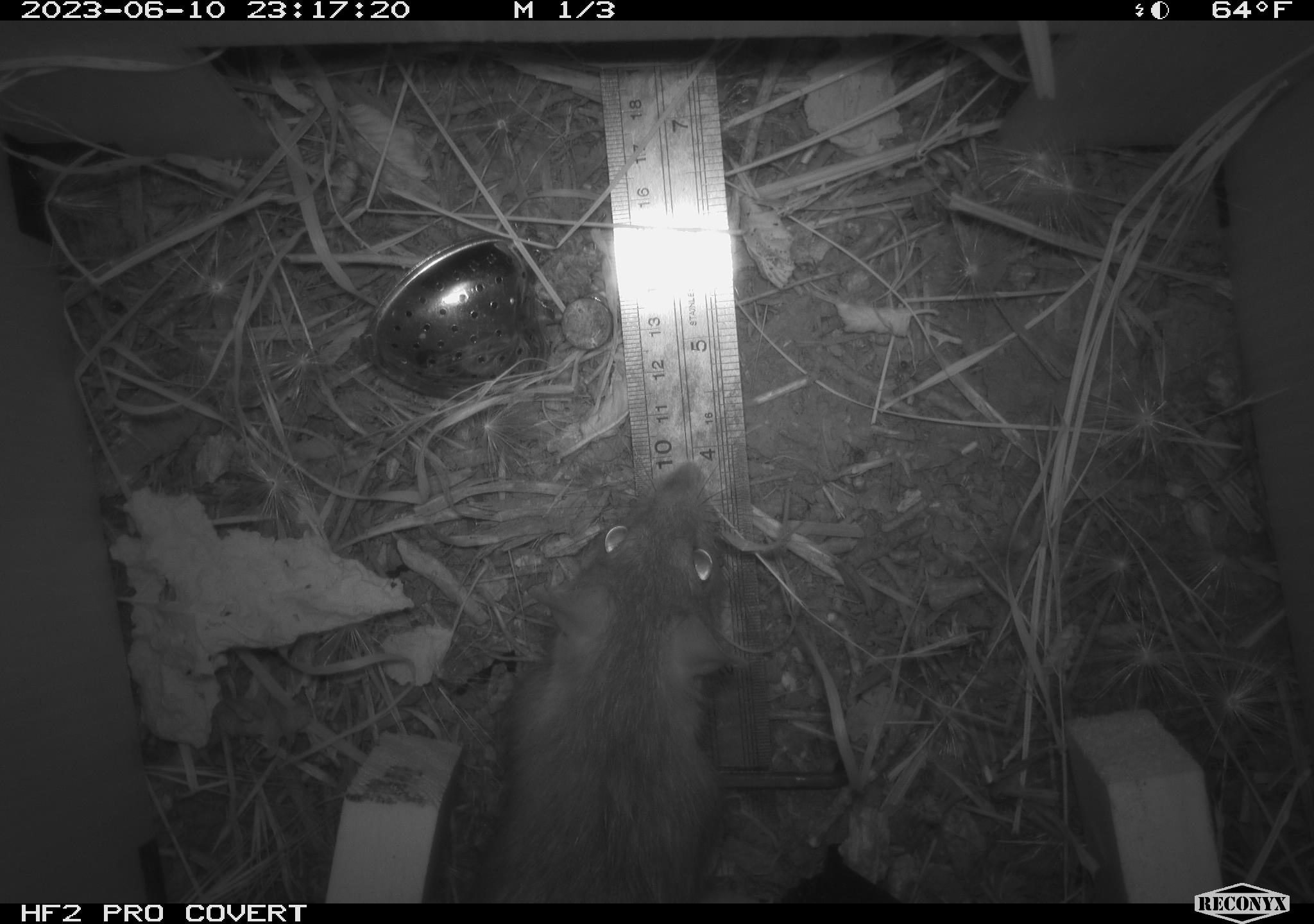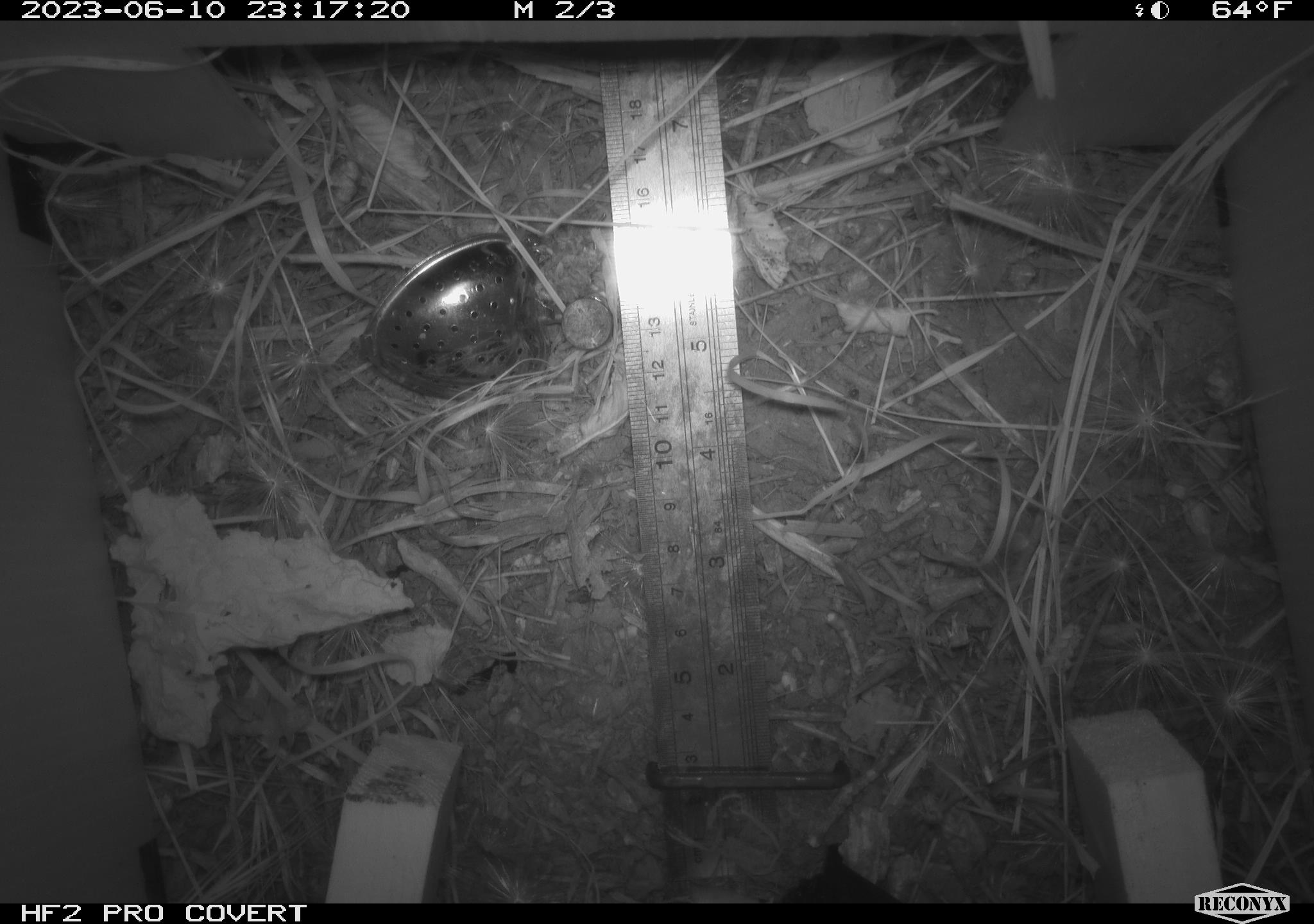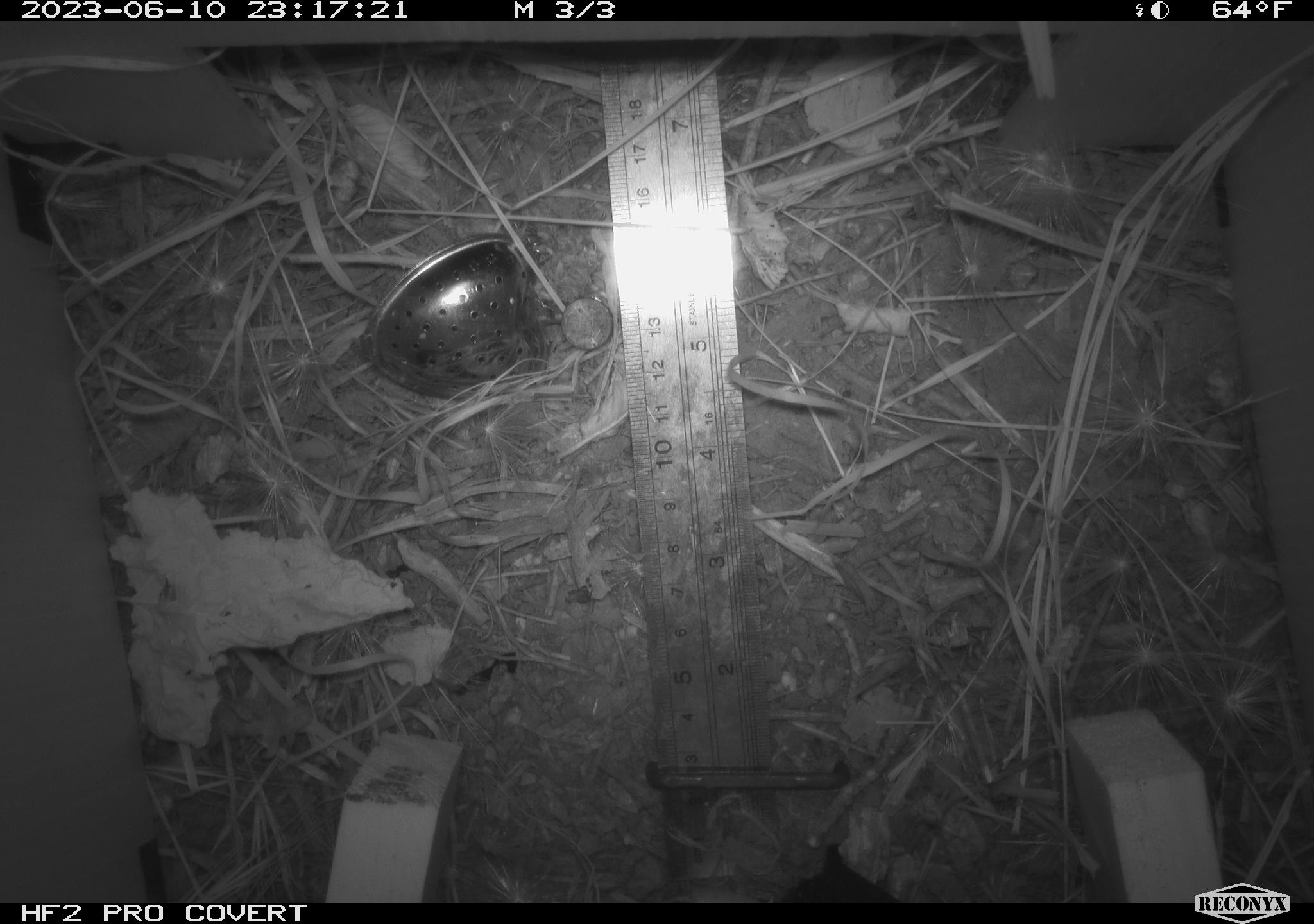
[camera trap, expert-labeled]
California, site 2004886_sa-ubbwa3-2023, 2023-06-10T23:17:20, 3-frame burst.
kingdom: Animalia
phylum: Chordata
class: Mammalia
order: Rodentia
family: Muridae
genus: Rattus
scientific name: Rattus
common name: rat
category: rattus species